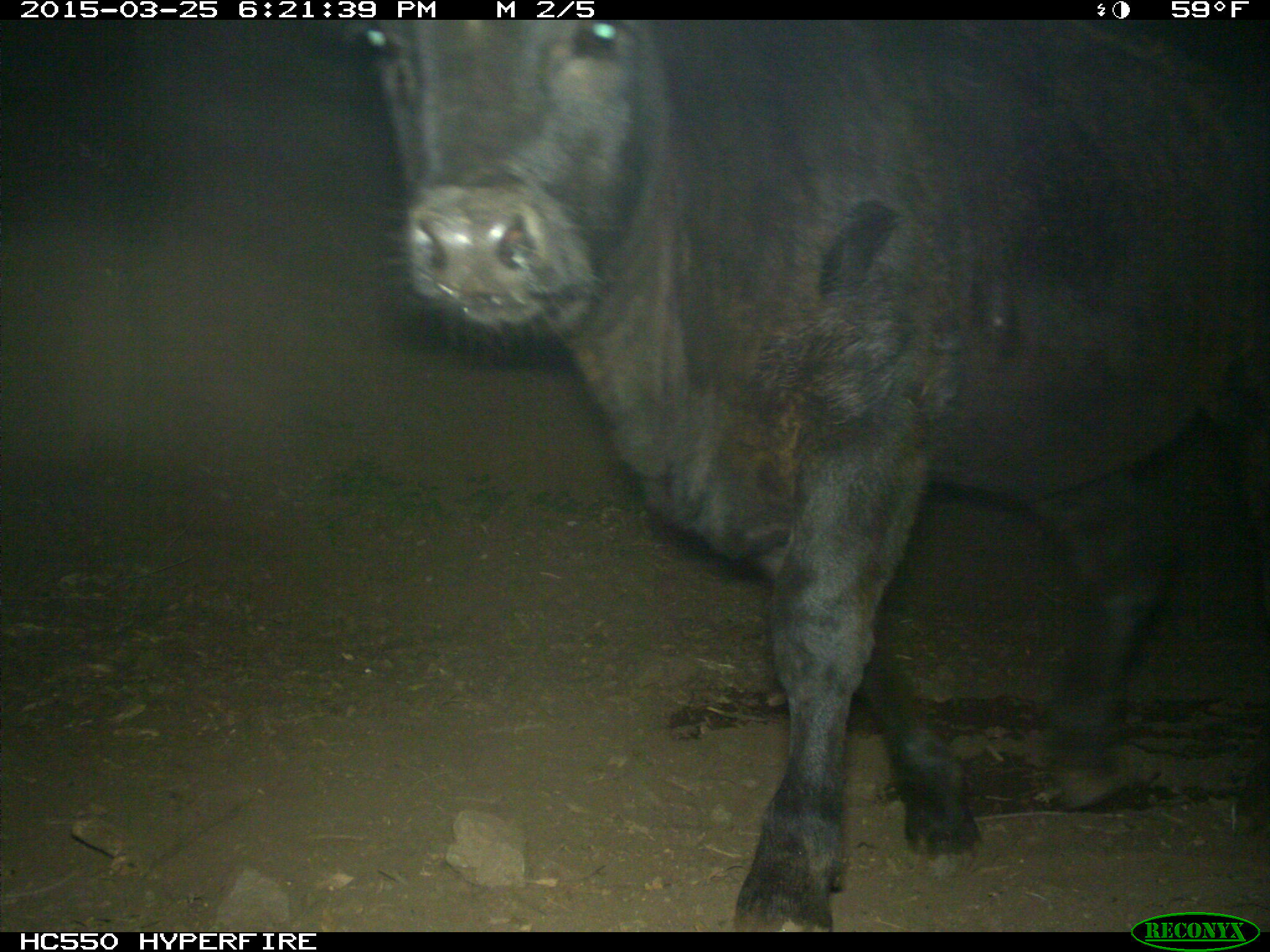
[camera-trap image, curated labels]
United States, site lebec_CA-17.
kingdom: Animalia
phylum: Chordata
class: Mammalia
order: Artiodactyla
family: Bovidae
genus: Bos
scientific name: Bos taurus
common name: domestic cow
Bos taurus (domestic cow).